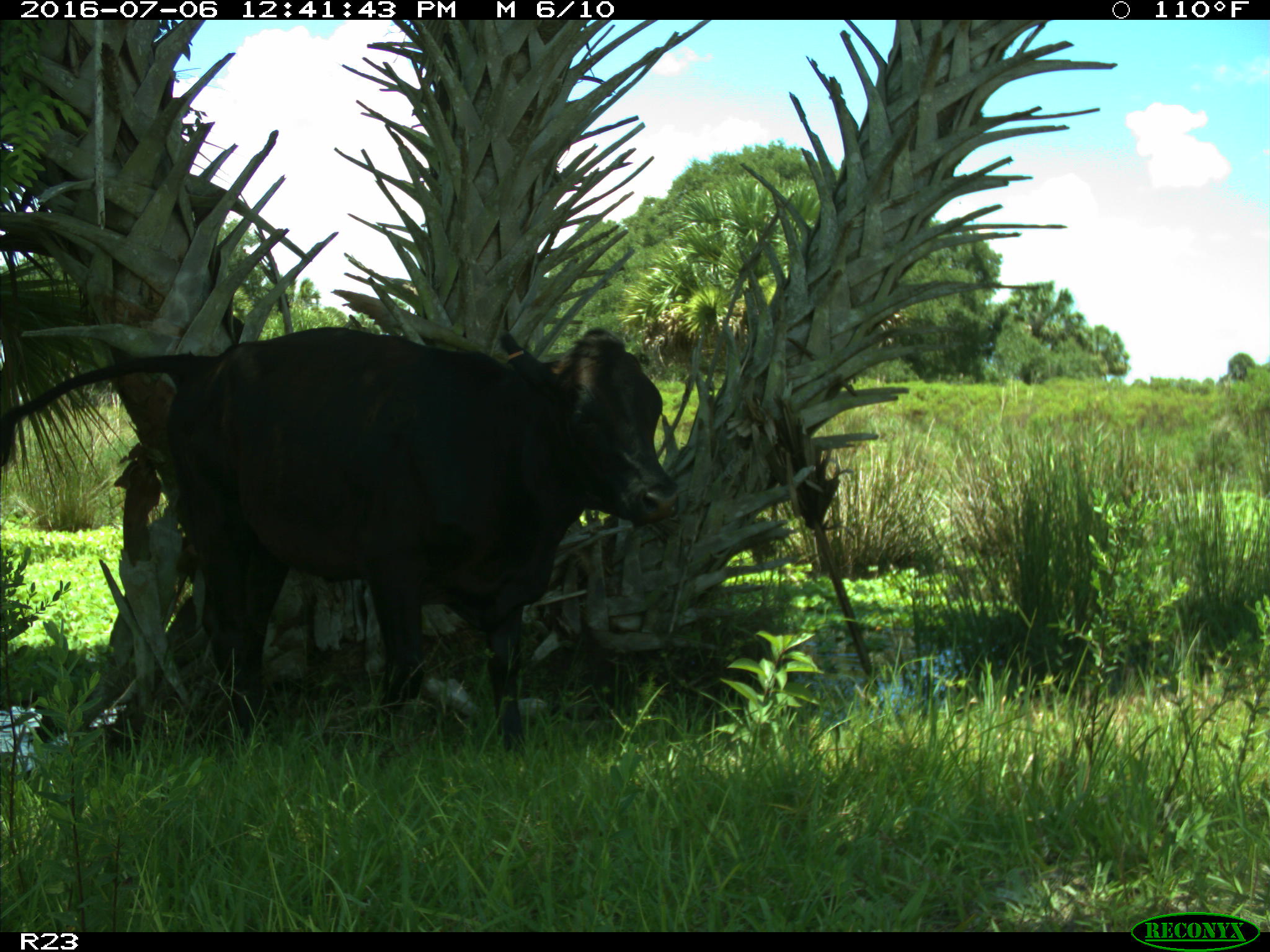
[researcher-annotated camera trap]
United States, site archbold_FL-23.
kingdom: Animalia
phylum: Chordata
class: Mammalia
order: Artiodactyla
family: Bovidae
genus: Bos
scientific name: Bos taurus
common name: domestic cow